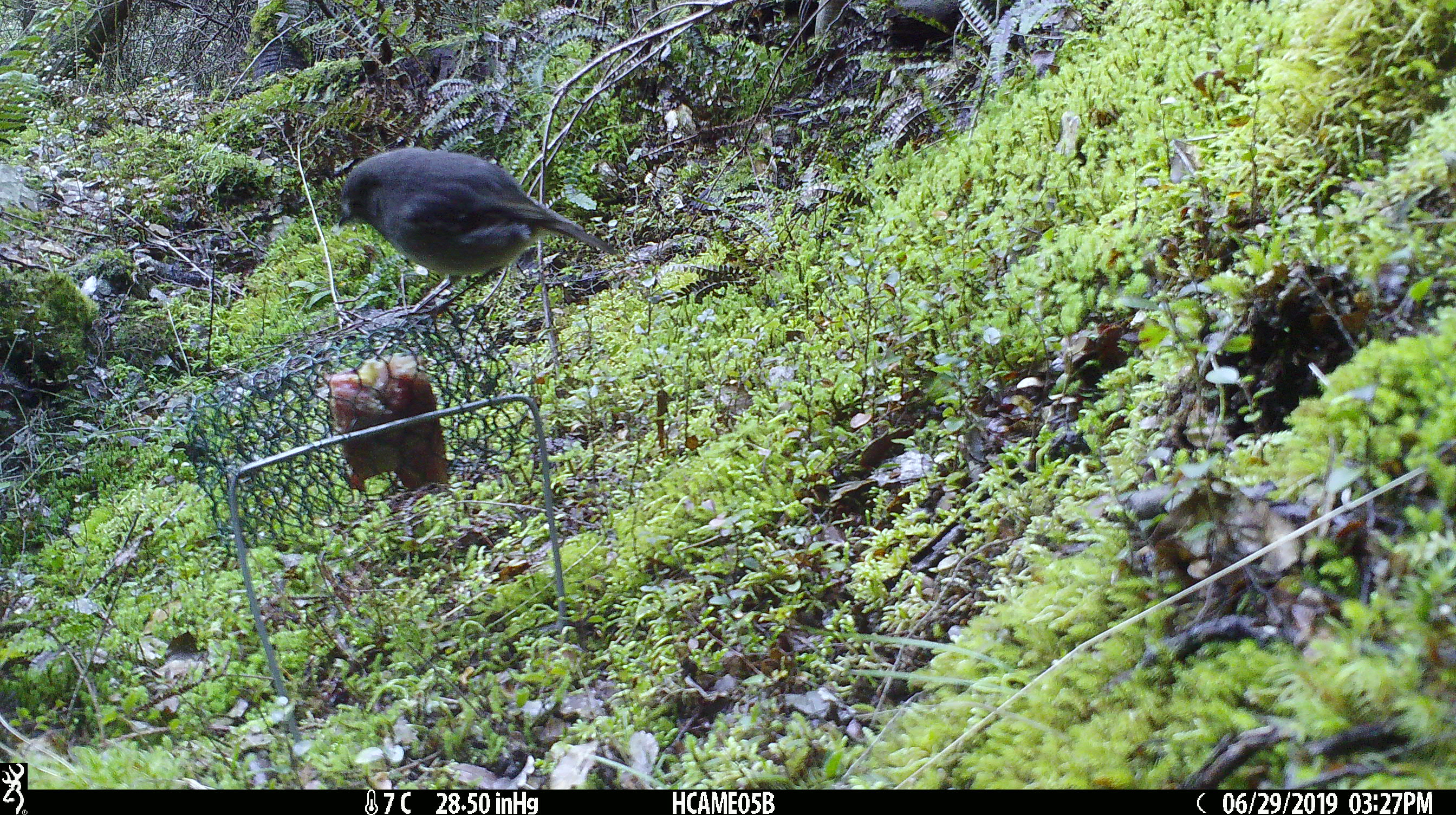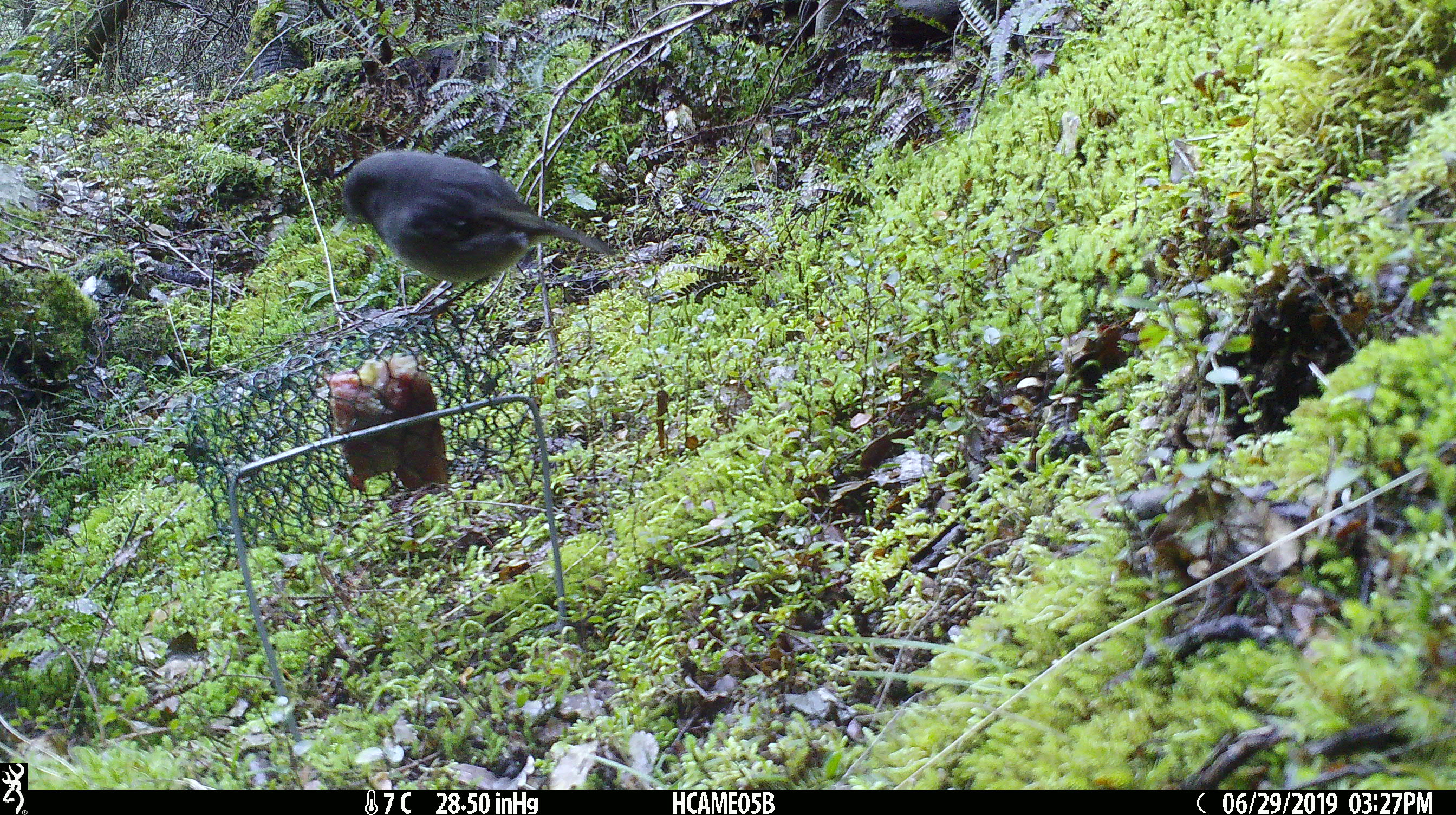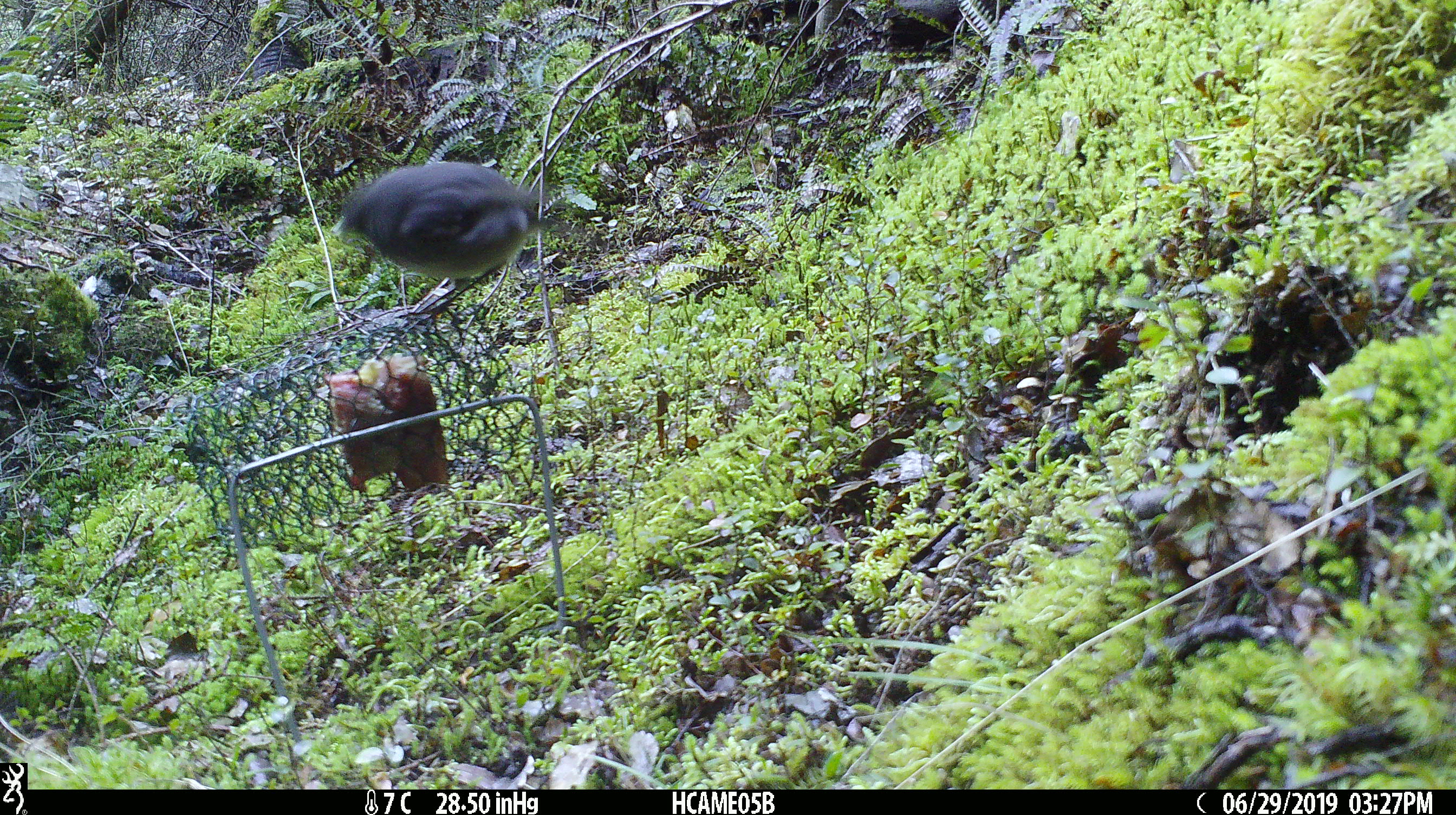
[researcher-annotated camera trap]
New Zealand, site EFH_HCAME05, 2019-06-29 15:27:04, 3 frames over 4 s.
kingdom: Animalia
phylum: Chordata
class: Aves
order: Passeriformes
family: Petroicidae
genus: Petroica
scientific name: Petroica australis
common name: new zealand robin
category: robin